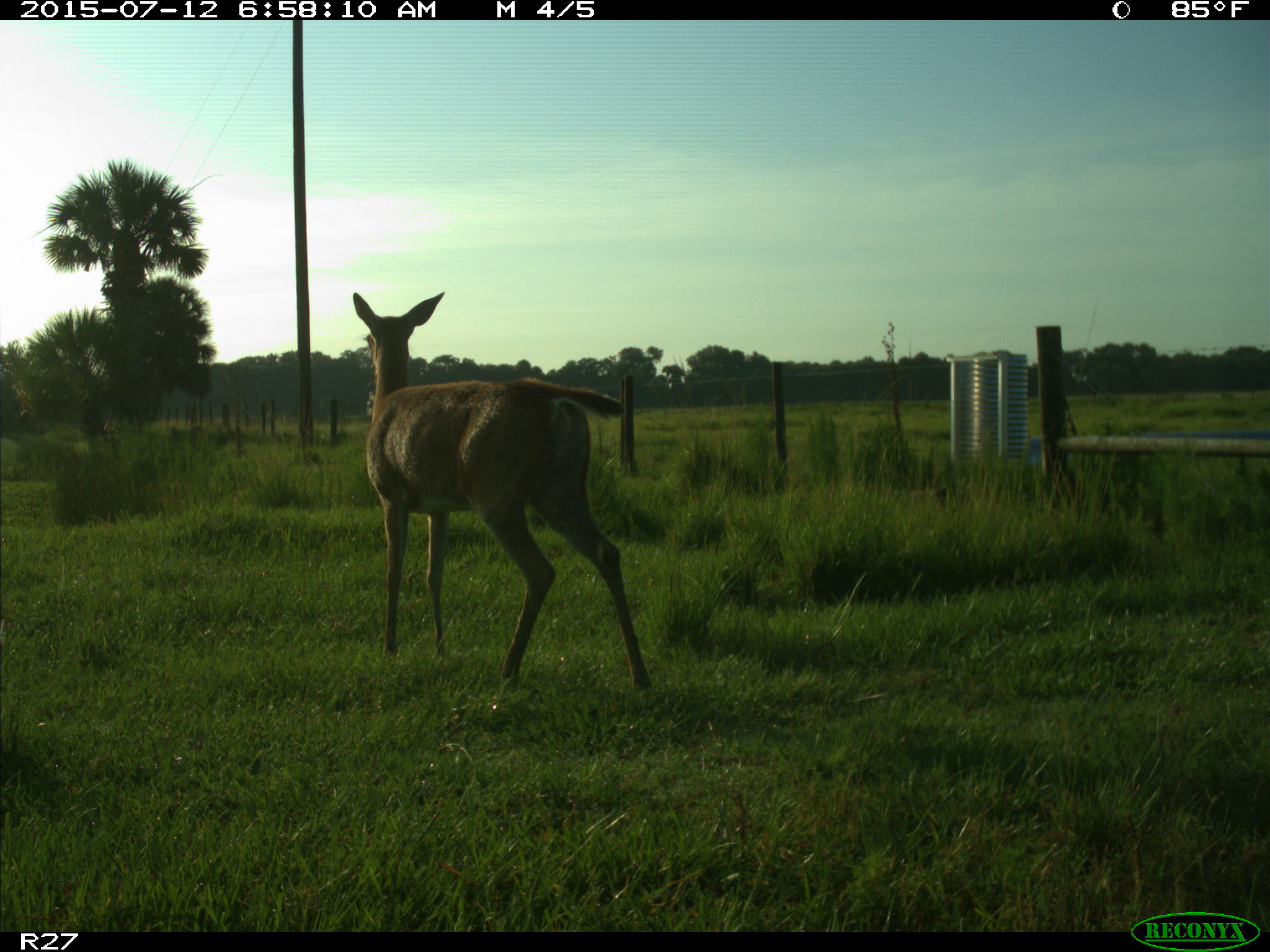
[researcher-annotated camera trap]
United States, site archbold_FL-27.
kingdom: Animalia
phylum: Chordata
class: Mammalia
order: Artiodactyla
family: Cervidae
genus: Odocoileus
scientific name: Odocoileus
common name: deer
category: unidentified deer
Unidentified deer (deer) (Odocoileus).